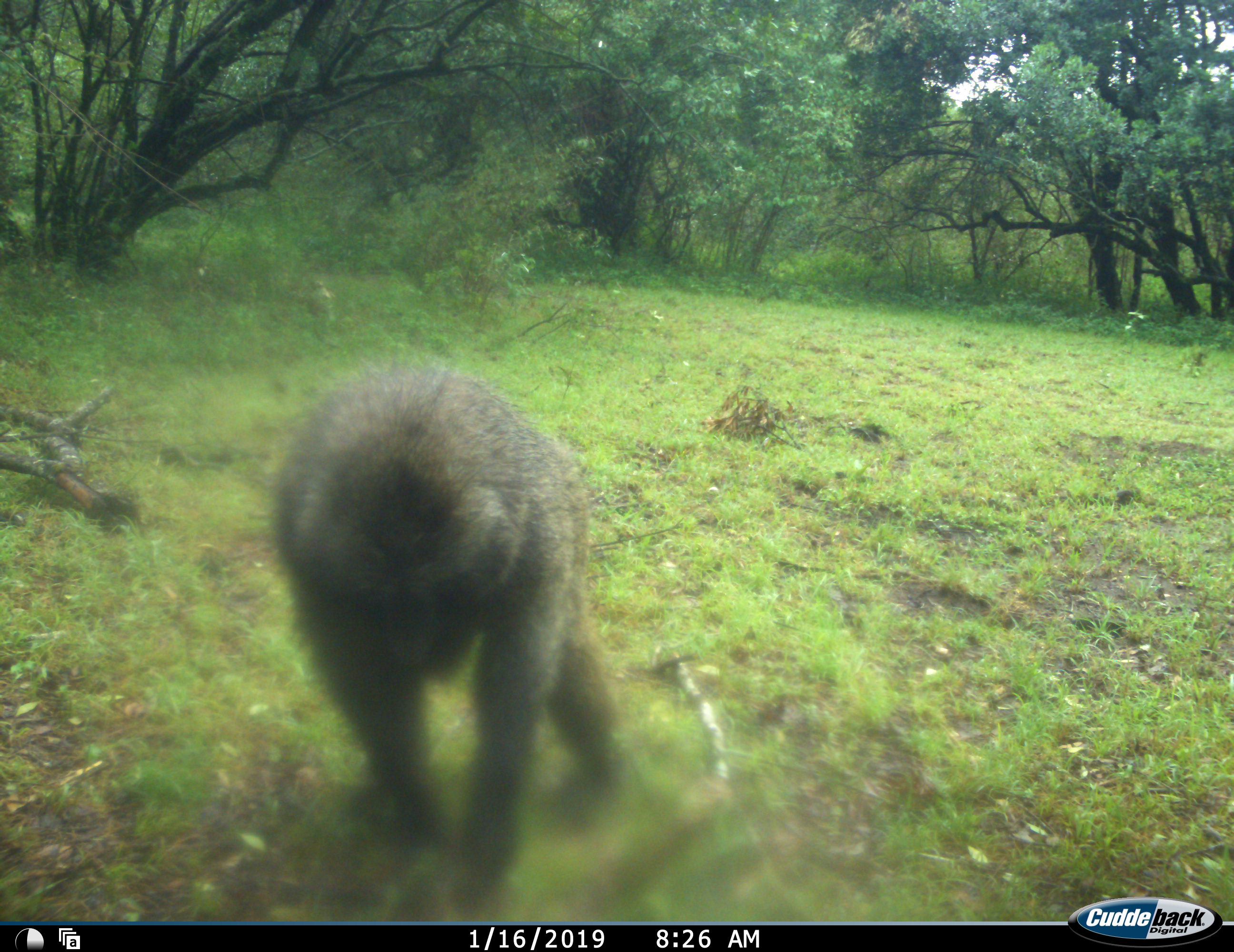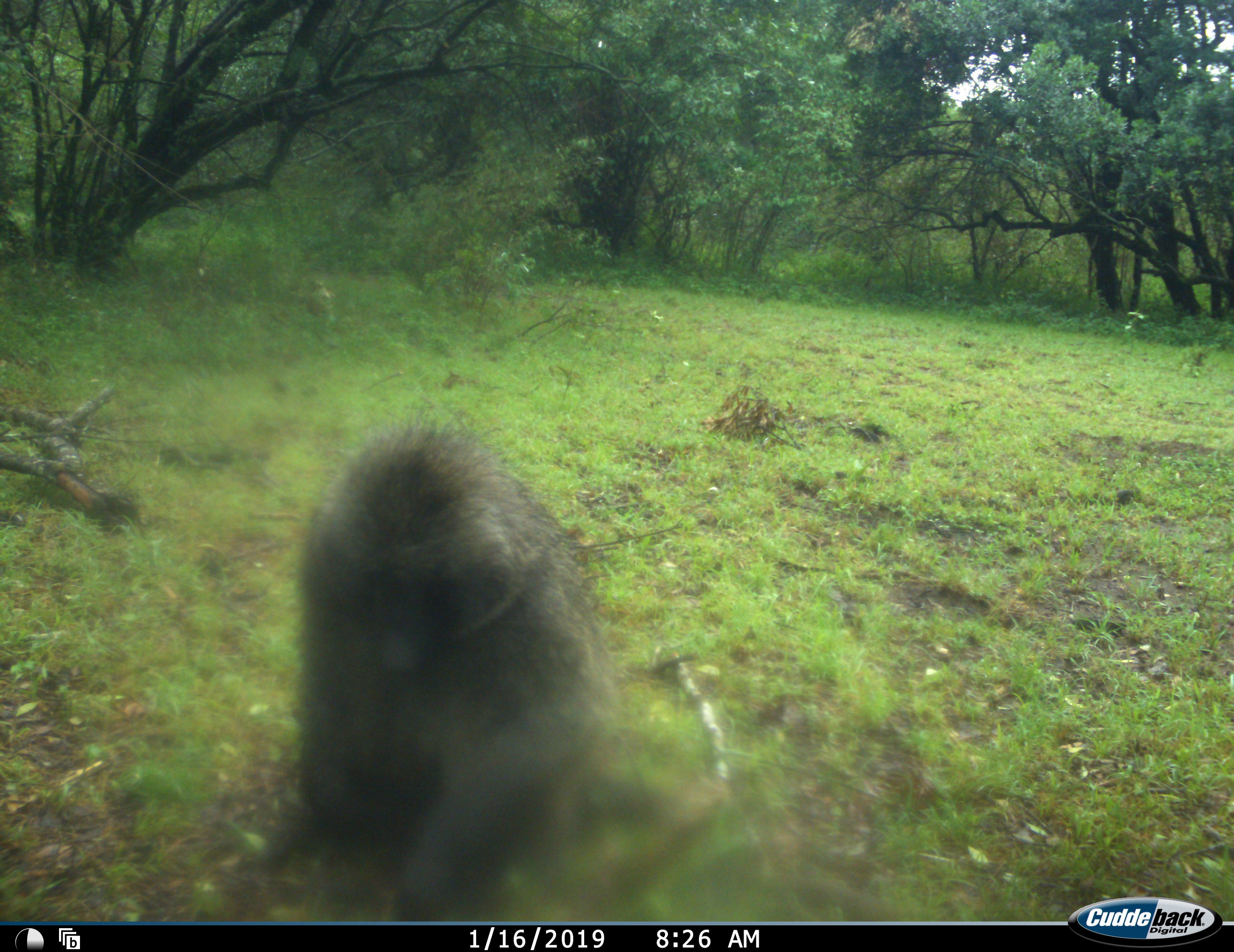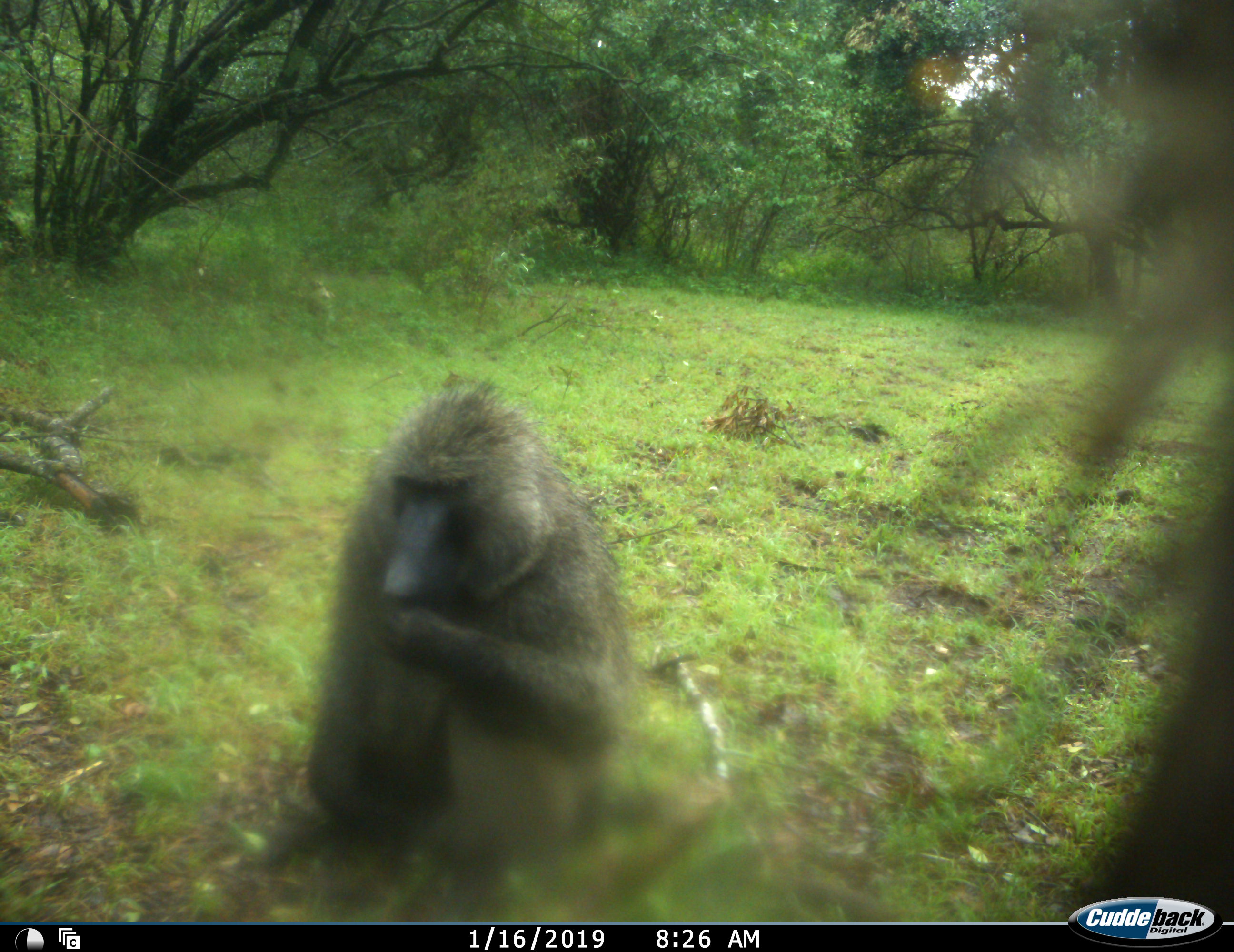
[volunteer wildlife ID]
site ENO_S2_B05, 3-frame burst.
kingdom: Animalia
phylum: Chordata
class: Mammalia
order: Primates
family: Cercopithecidae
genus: Papio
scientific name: Papio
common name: baboon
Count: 2.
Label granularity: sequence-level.